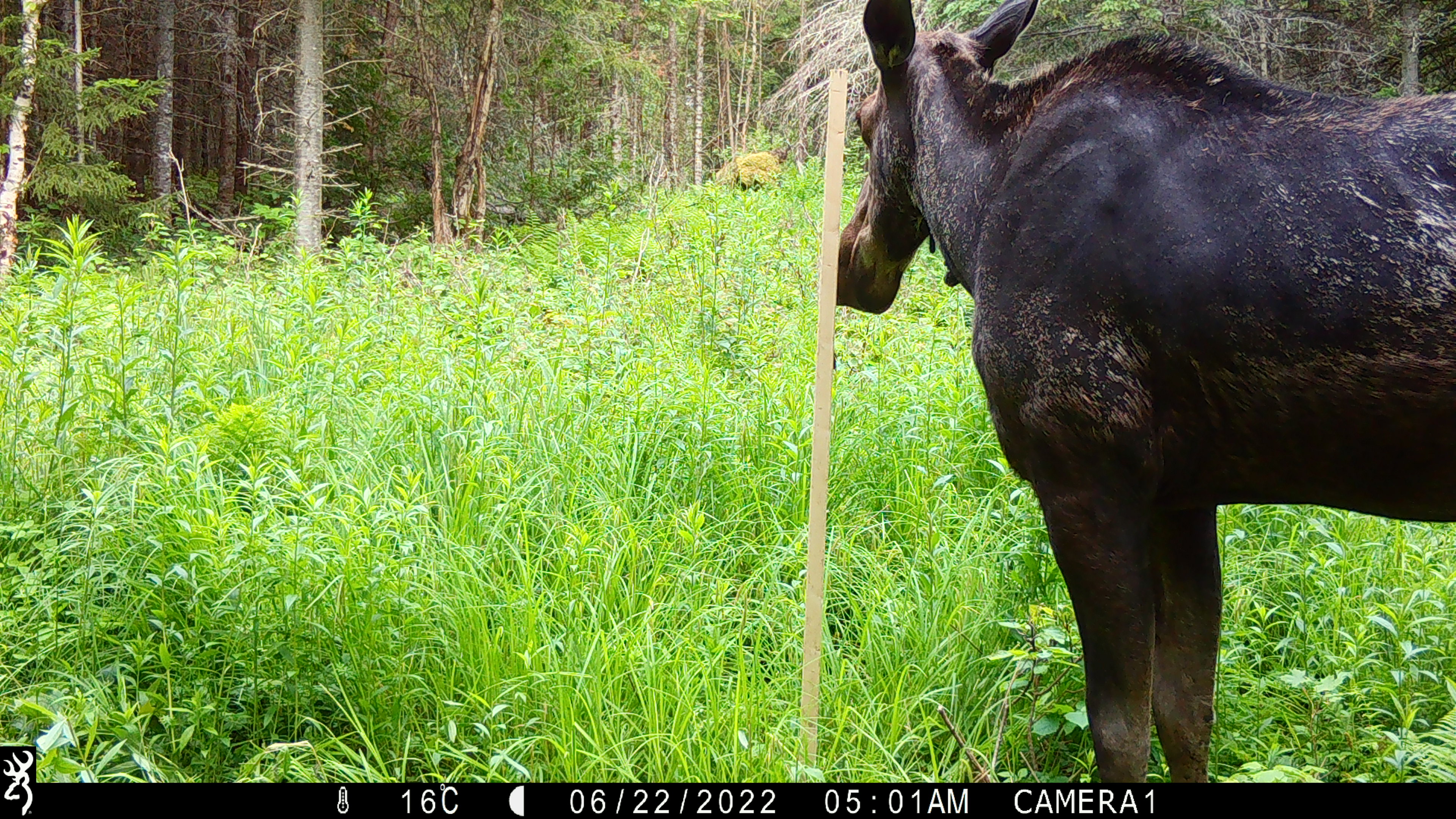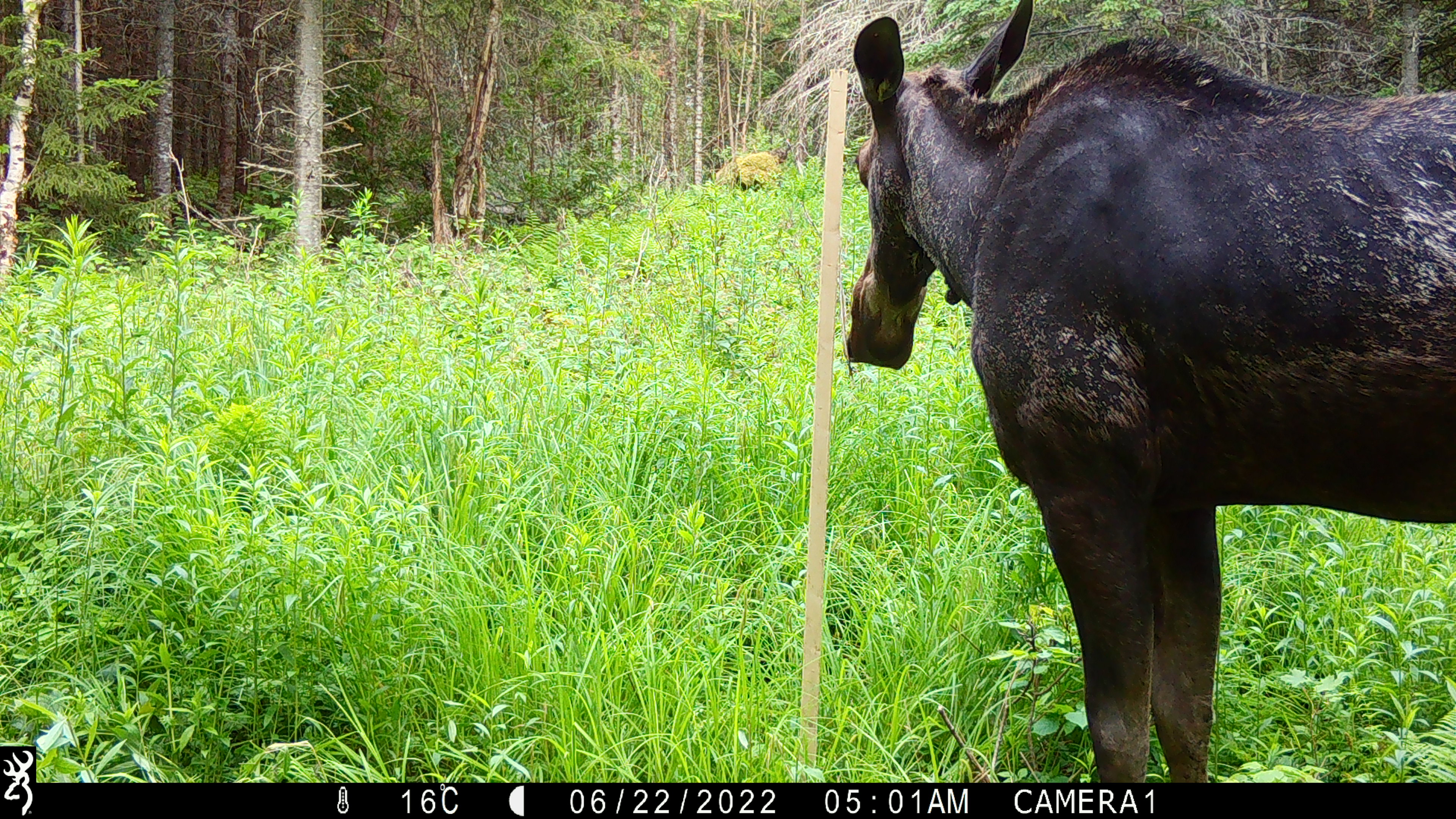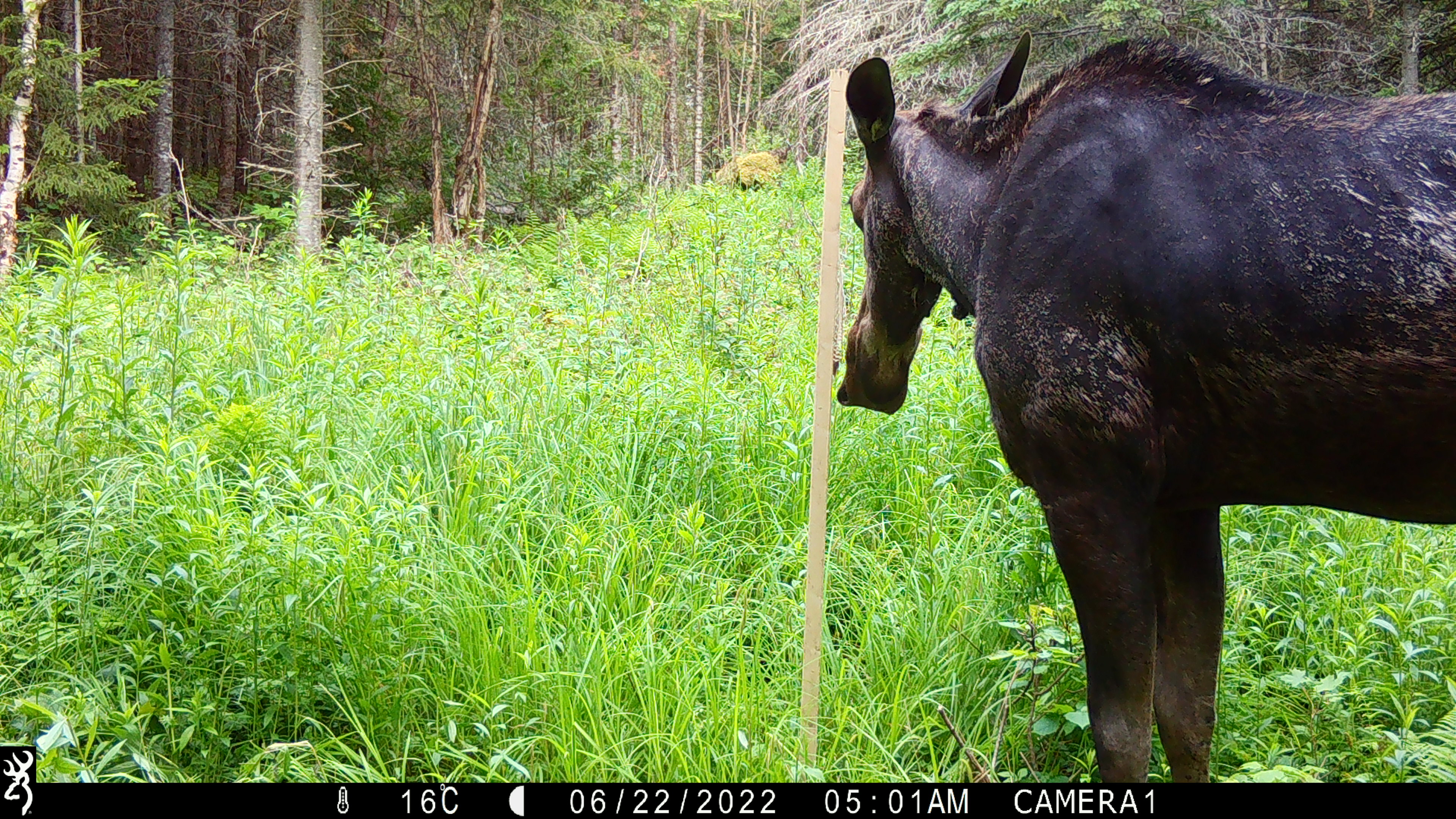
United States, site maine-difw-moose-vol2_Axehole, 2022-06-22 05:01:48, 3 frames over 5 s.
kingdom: Animalia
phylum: Chordata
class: Mammalia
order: Artiodactyla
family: Cervidae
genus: Alces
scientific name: Alces alces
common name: moose